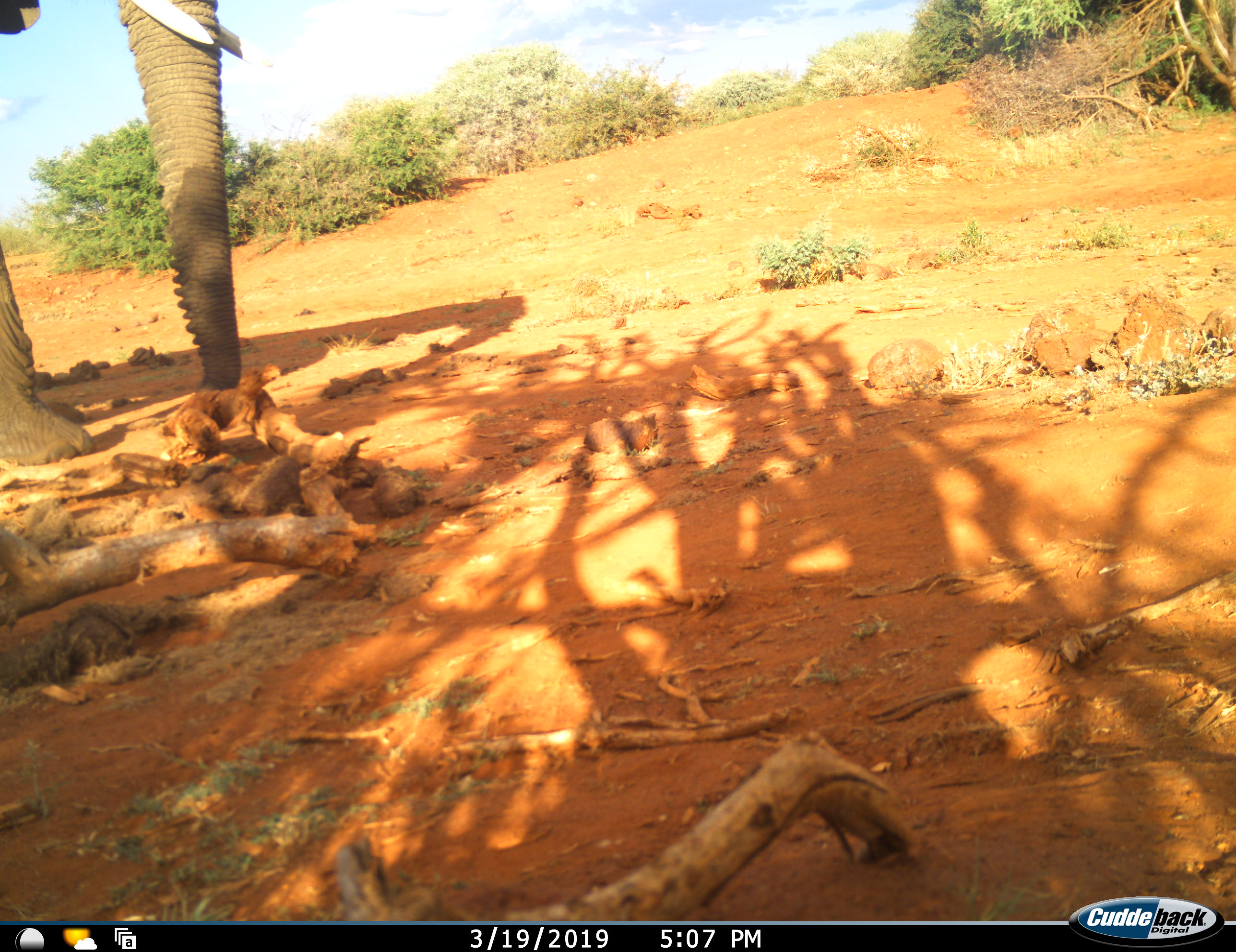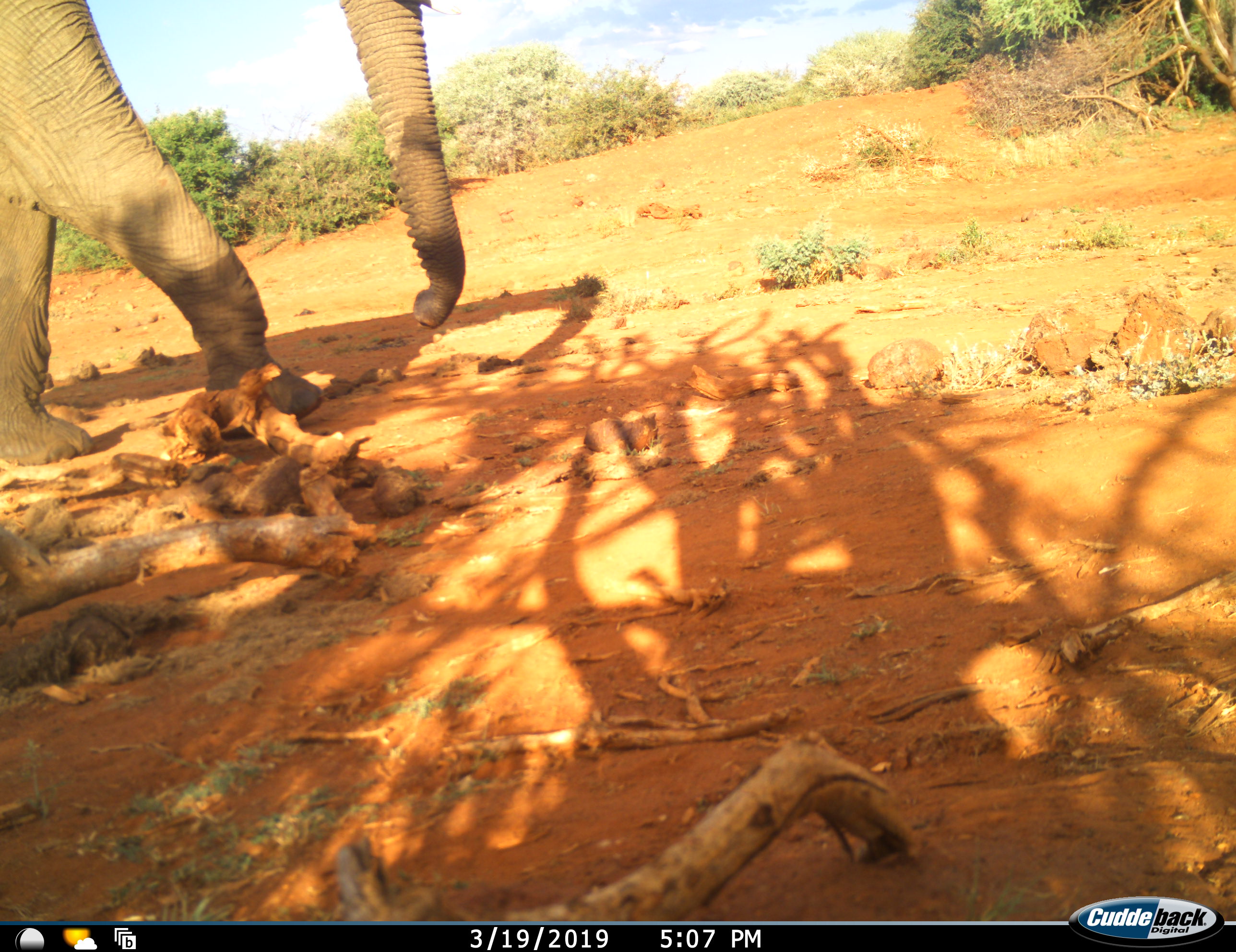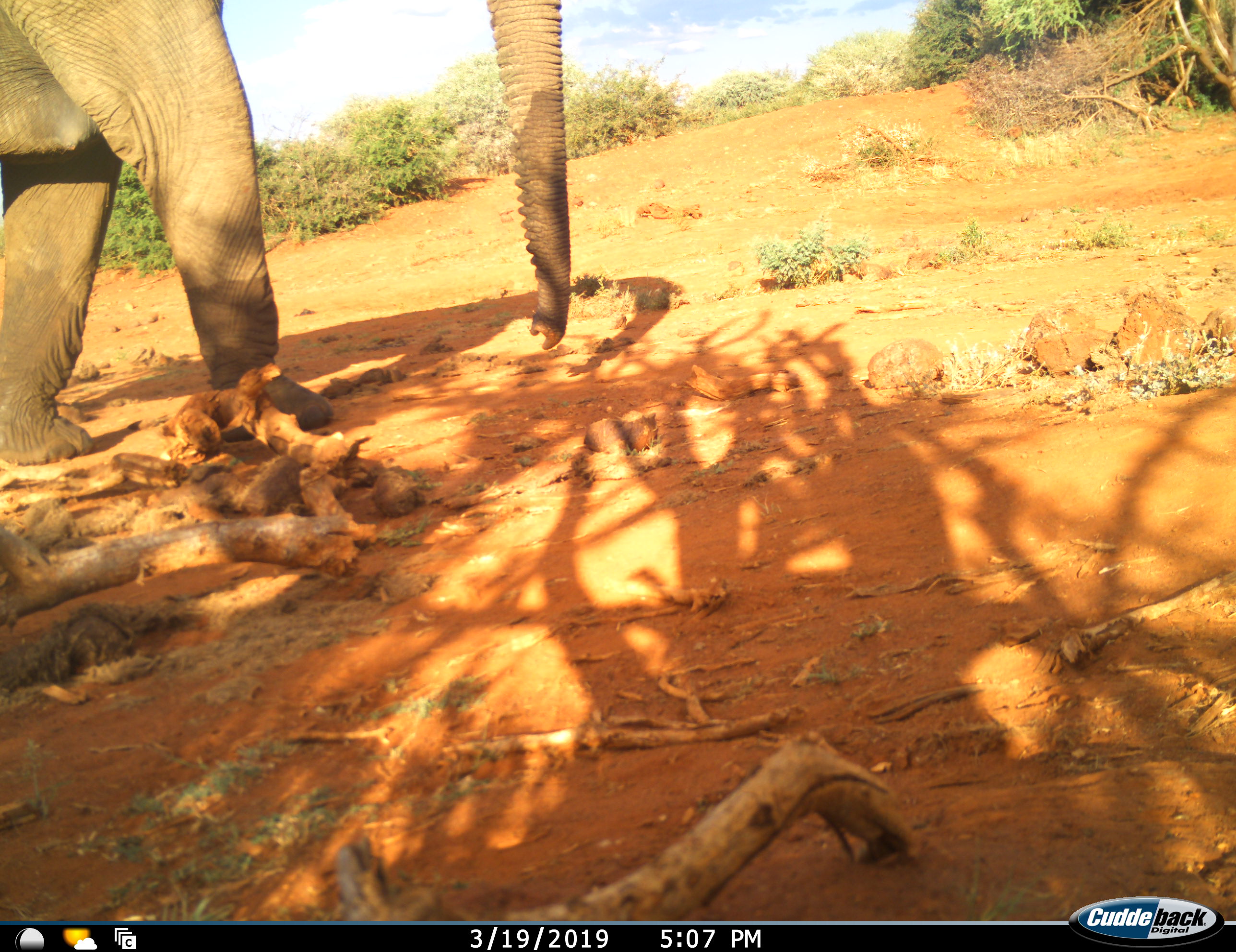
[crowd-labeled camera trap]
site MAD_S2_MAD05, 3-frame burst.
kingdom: Animalia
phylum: Chordata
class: Mammalia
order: Proboscidea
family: Elephantidae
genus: Loxodonta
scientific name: Loxodonta africana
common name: african bush elephant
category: elephant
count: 1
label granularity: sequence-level